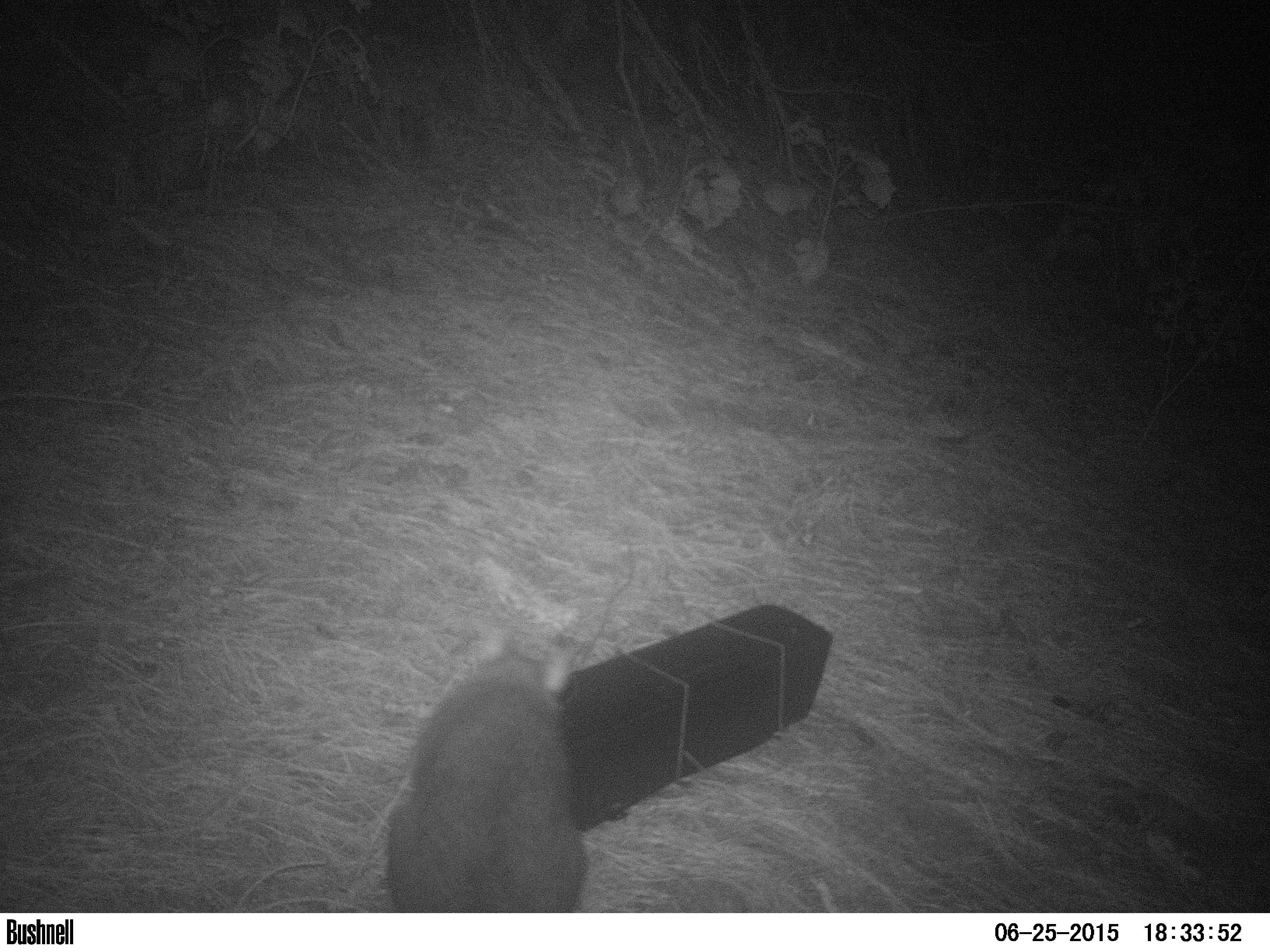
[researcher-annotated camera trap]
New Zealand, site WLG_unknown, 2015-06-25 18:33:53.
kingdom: Animalia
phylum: Chordata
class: Mammalia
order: Diprotodontia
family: Phalangeridae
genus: Trichosurus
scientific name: Trichosurus vulpecula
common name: common brushtail possum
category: possum